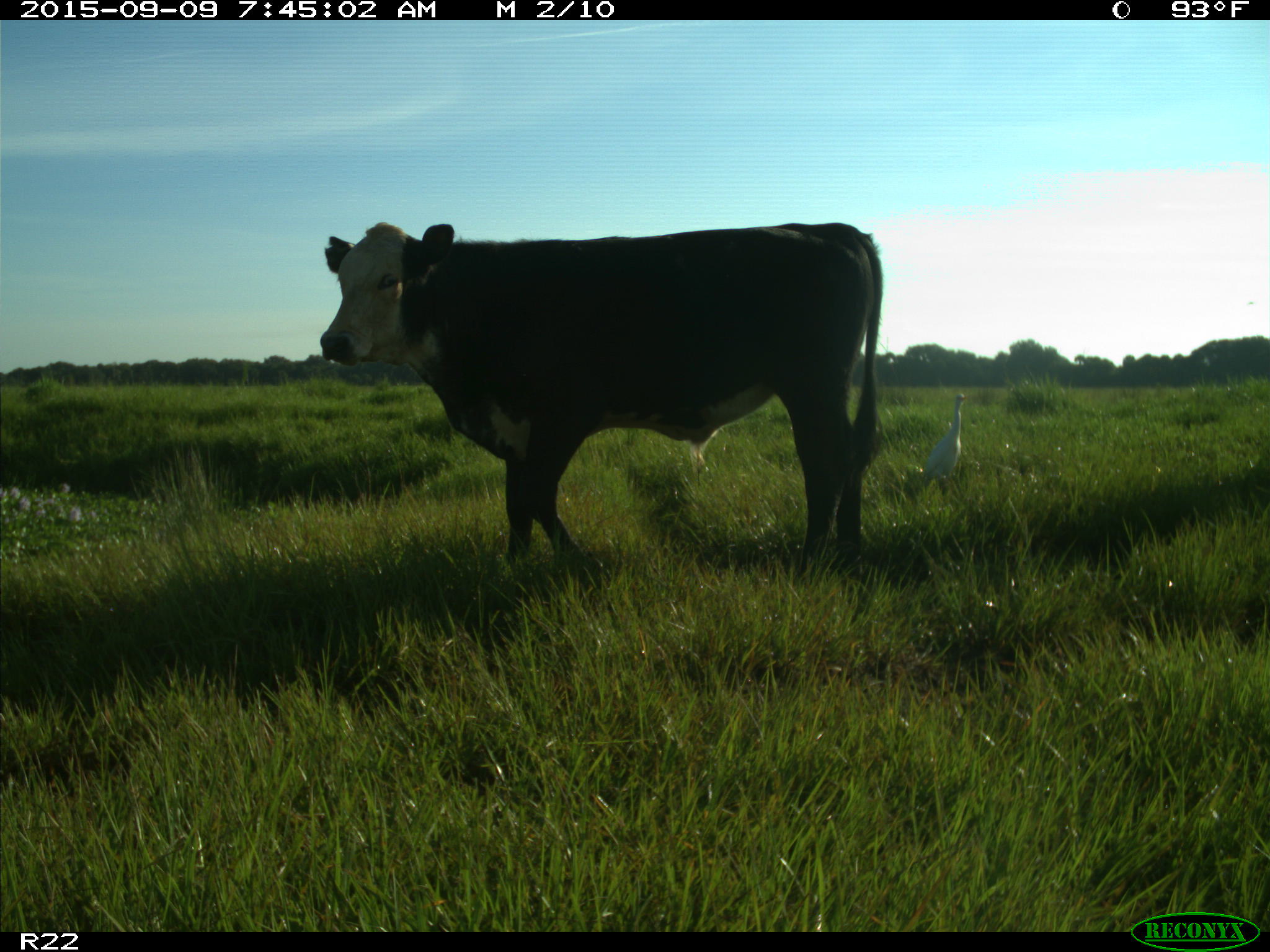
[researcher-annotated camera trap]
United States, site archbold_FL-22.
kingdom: Animalia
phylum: Chordata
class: Mammalia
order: Artiodactyla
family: Bovidae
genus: Bos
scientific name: Bos taurus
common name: domestic cow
Bos taurus (domestic cow).